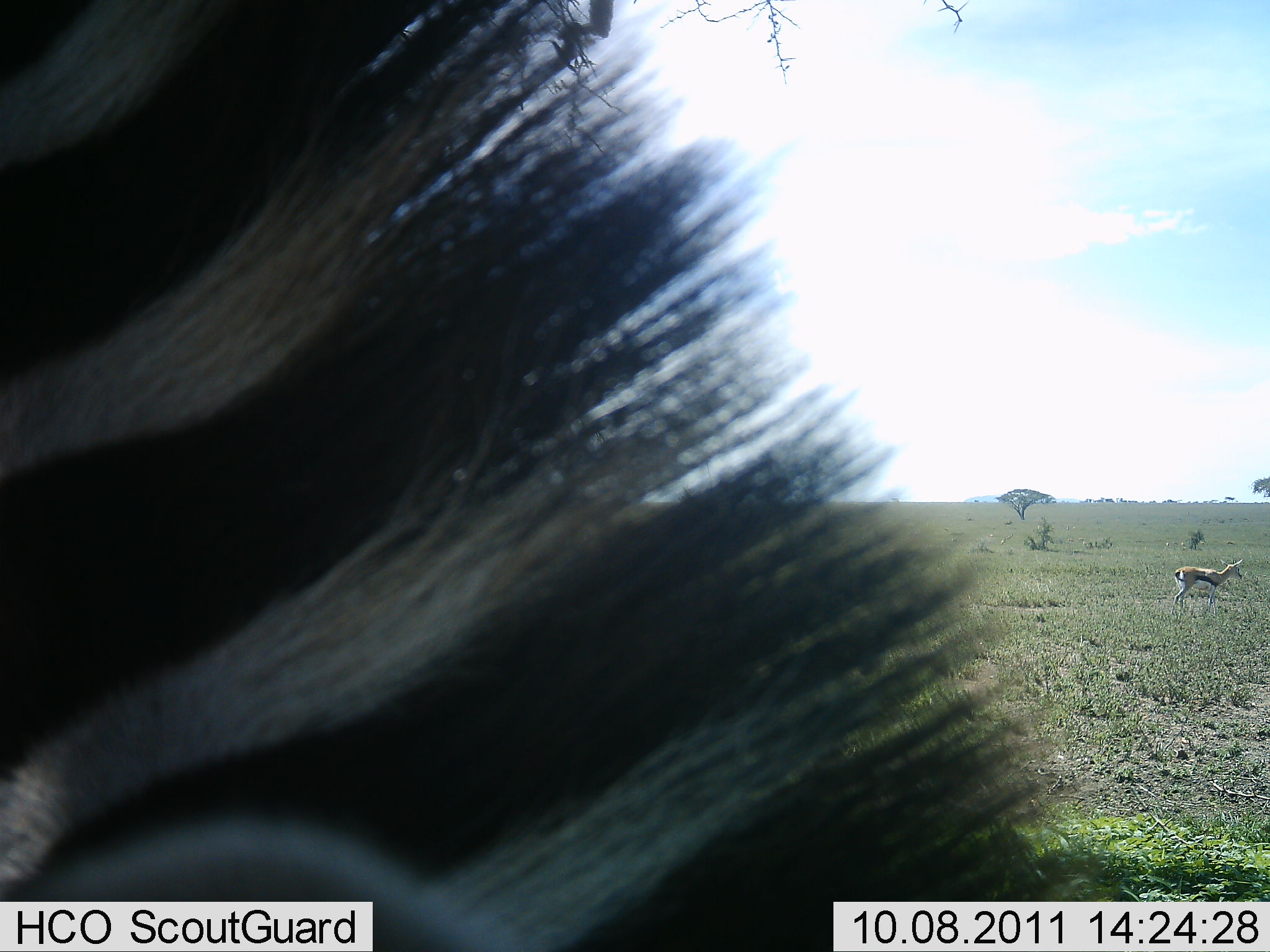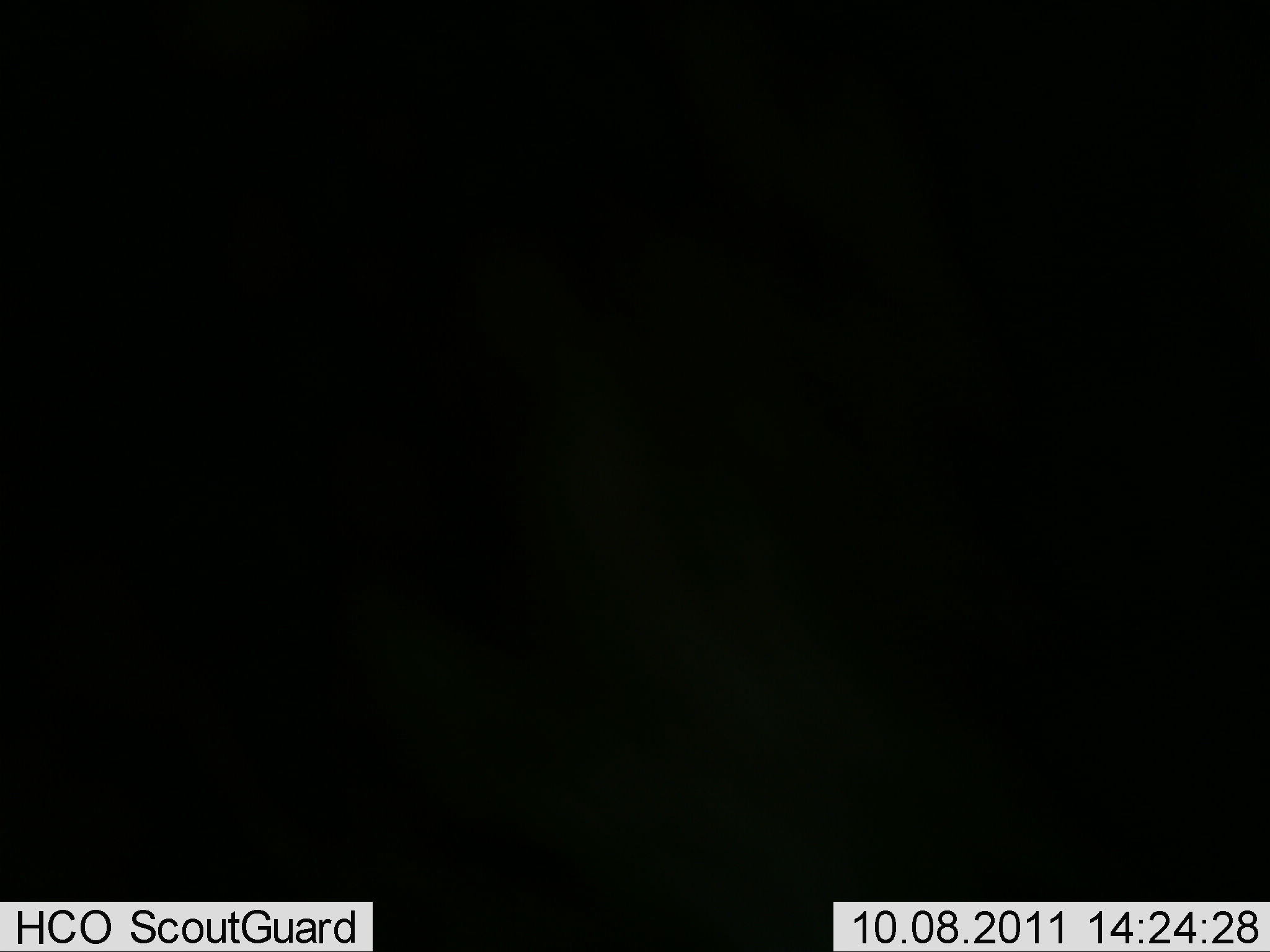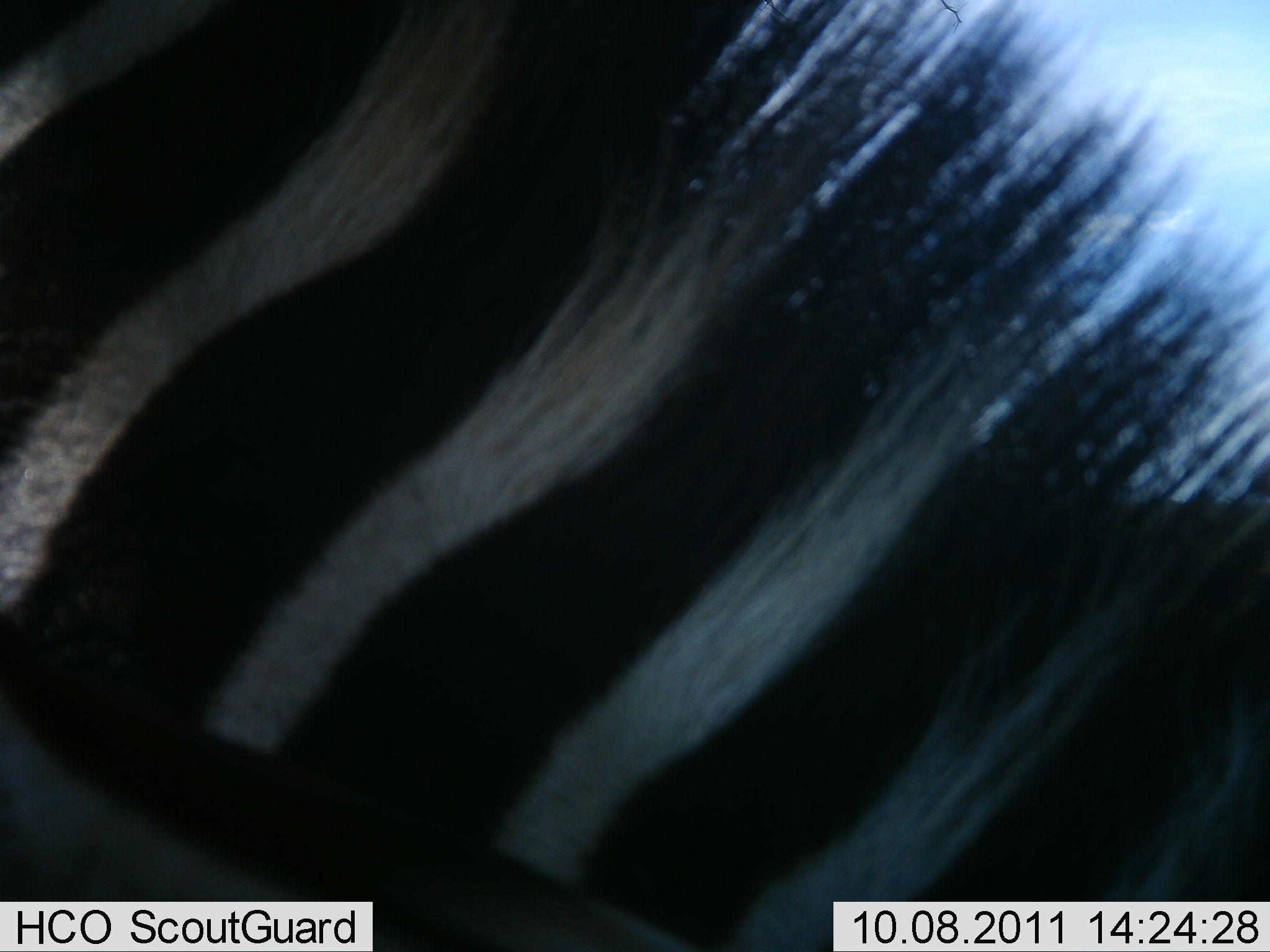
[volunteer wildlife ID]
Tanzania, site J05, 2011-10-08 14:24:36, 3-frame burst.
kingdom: Animalia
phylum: Chordata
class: Mammalia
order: Artiodactyla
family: Bovidae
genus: Eudorcas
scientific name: Eudorcas thomsonii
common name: thomson's gazelle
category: gazellethomsons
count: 1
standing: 55%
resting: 0%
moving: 45%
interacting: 0%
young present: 0%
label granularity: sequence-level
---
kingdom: Animalia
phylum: Chordata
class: Mammalia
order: Perissodactyla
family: Equidae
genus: Equus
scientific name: Equus quagga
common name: plains zebra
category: zebra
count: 1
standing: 65%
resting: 0%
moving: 35%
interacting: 5%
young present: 0%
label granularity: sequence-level